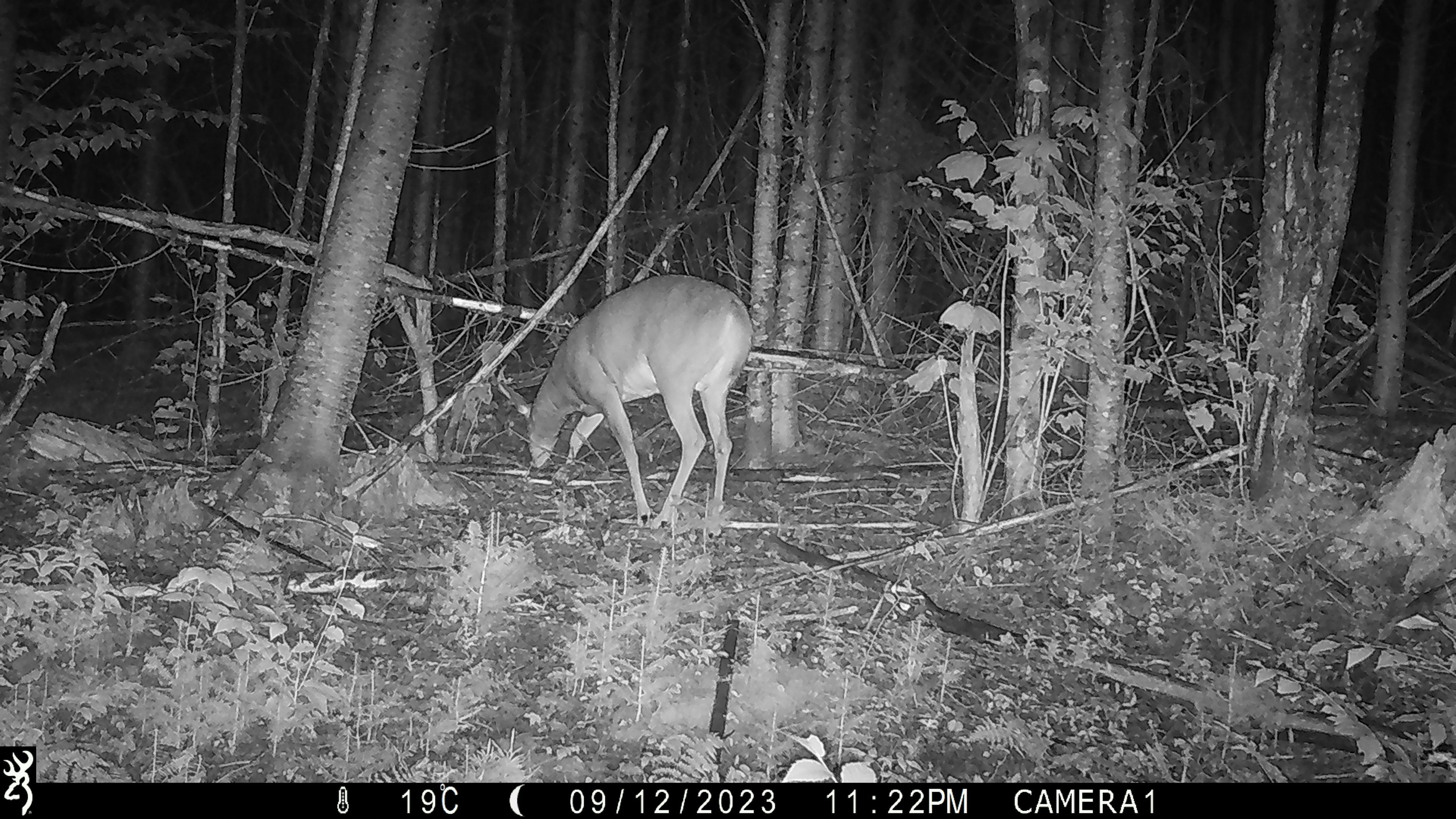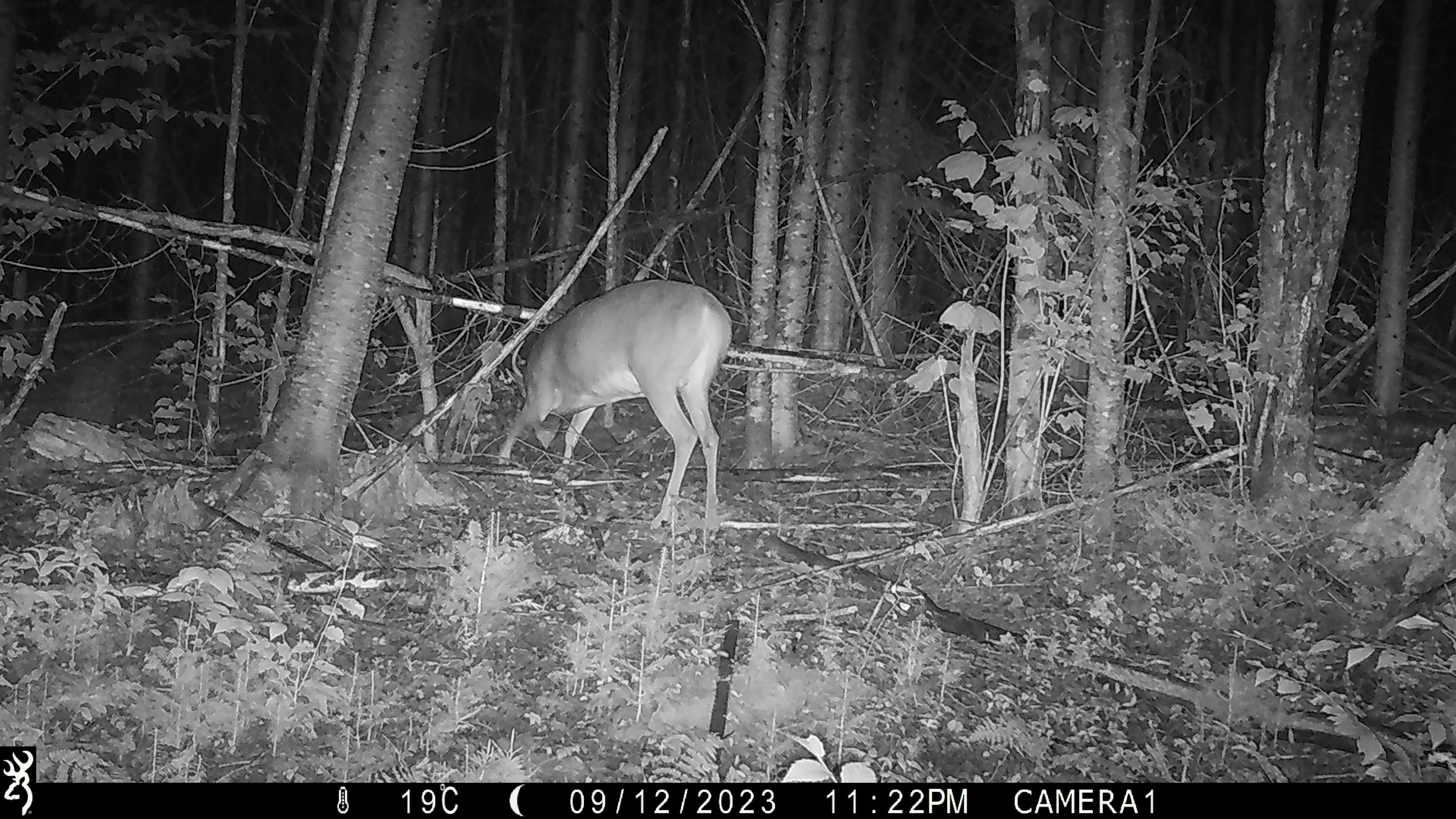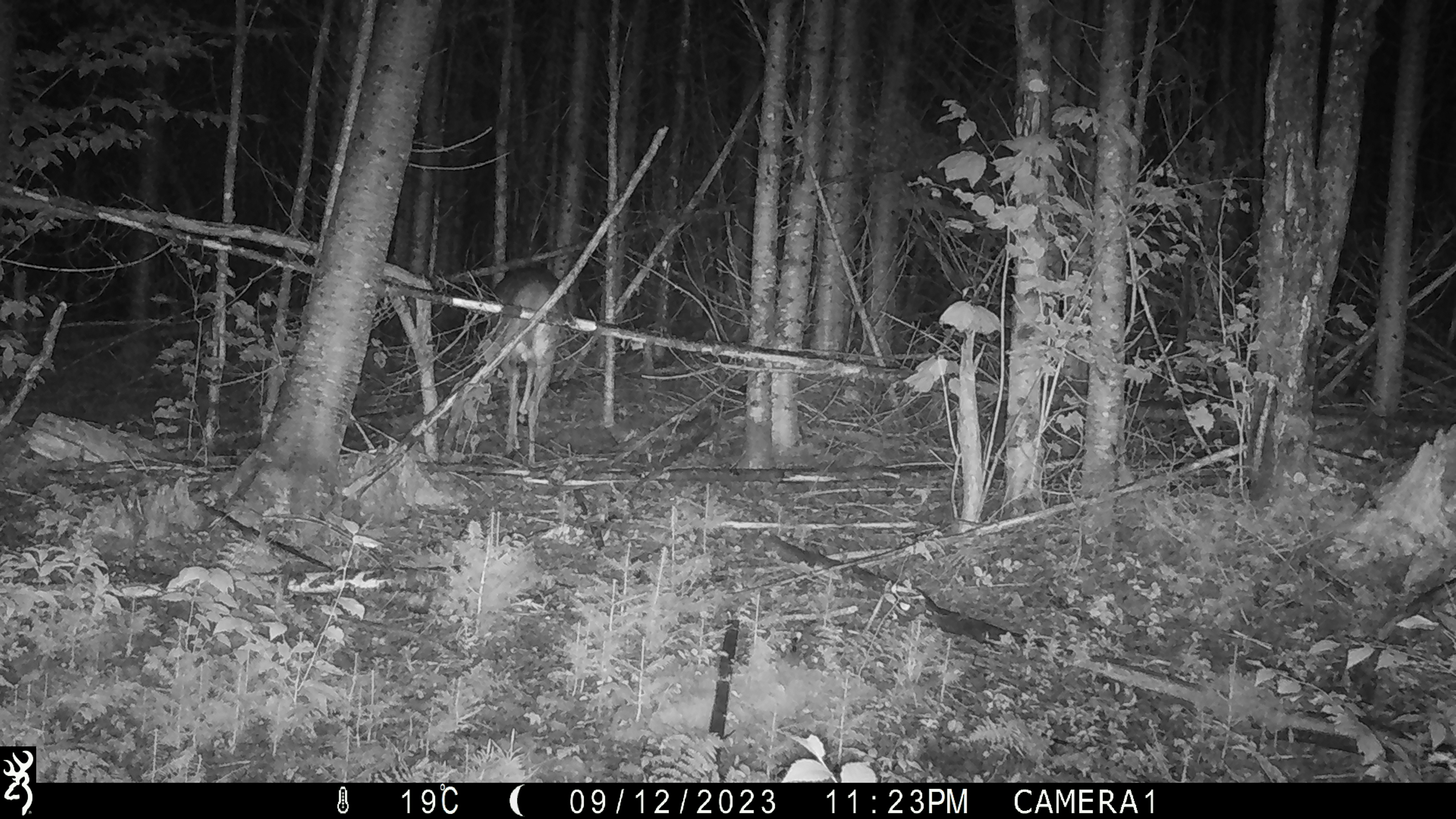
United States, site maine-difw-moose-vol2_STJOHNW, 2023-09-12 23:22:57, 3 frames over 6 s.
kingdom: Animalia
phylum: Chordata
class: Mammalia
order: Artiodactyla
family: Cervidae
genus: Odocoileus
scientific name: Odocoileus virginianus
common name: white-tailed deer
White-tailed deer (Odocoileus virginianus).